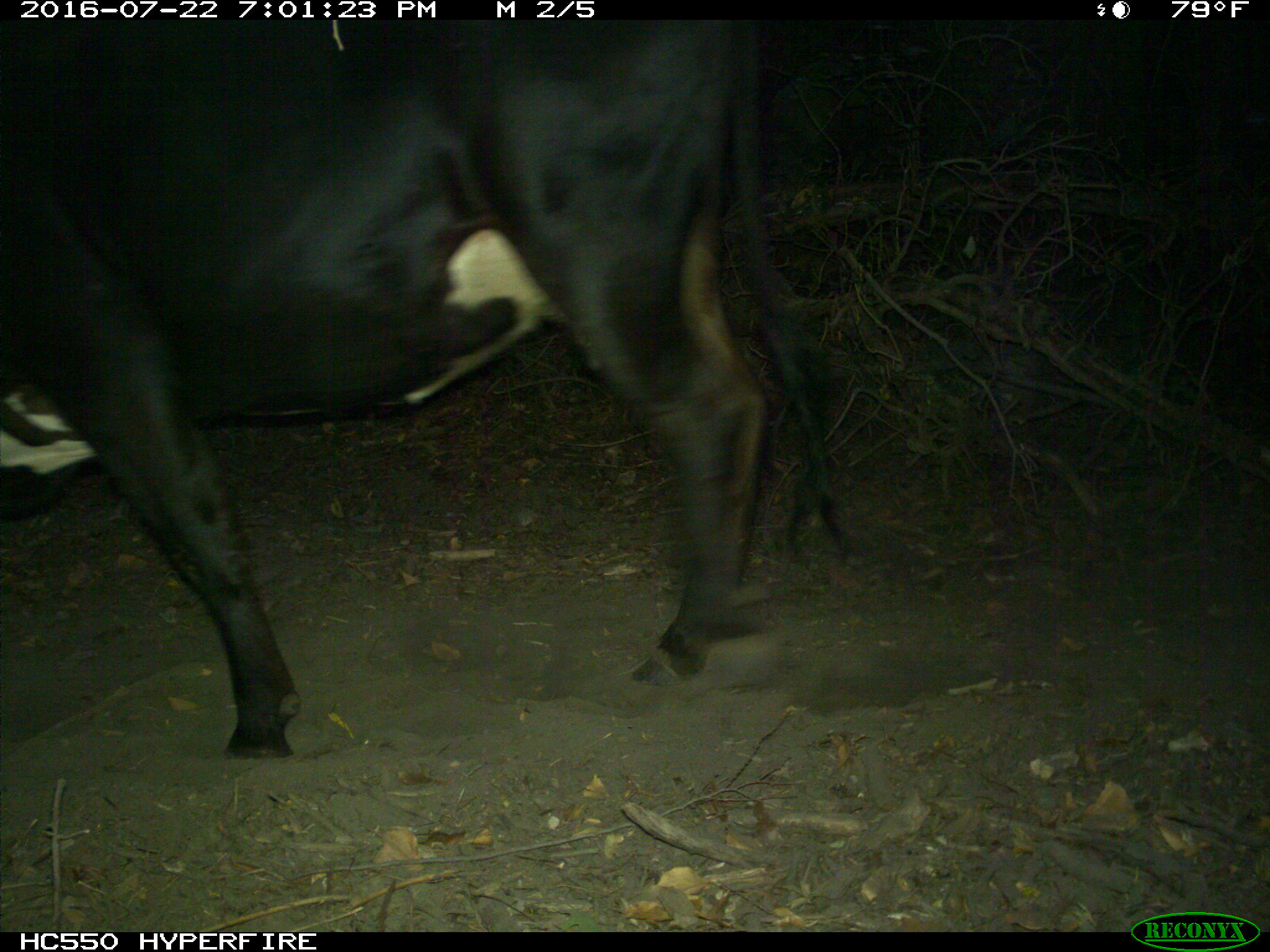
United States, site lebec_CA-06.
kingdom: Animalia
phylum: Chordata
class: Mammalia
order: Artiodactyla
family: Bovidae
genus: Bos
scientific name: Bos taurus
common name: domestic cow